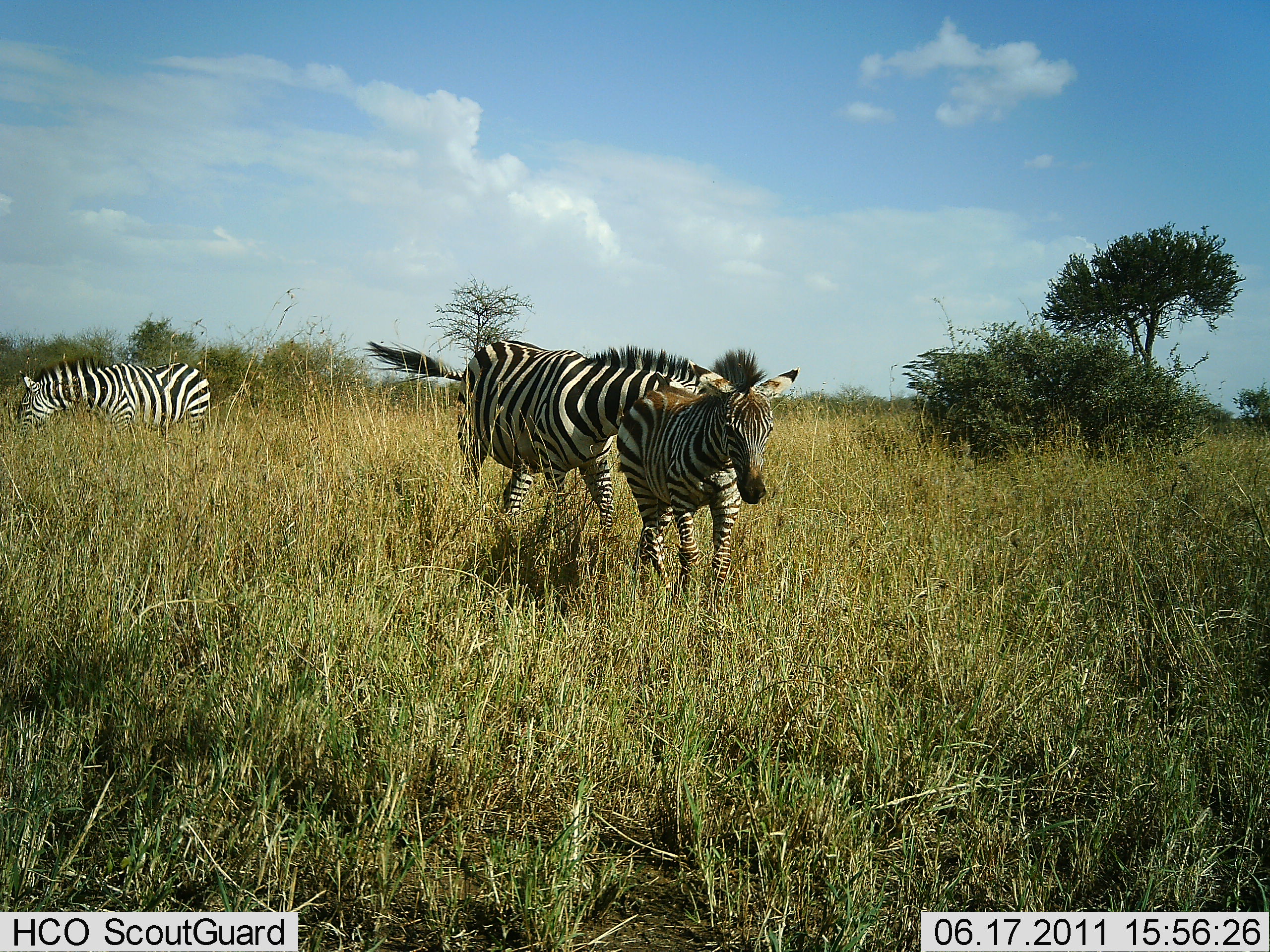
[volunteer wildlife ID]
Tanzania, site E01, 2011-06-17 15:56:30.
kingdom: Animalia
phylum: Chordata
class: Mammalia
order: Perissodactyla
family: Equidae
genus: Equus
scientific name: Equus quagga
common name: plains zebra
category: zebra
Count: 3.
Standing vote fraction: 31%.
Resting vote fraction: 0%.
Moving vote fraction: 77%.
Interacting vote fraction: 15%.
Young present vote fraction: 15%.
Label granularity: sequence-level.